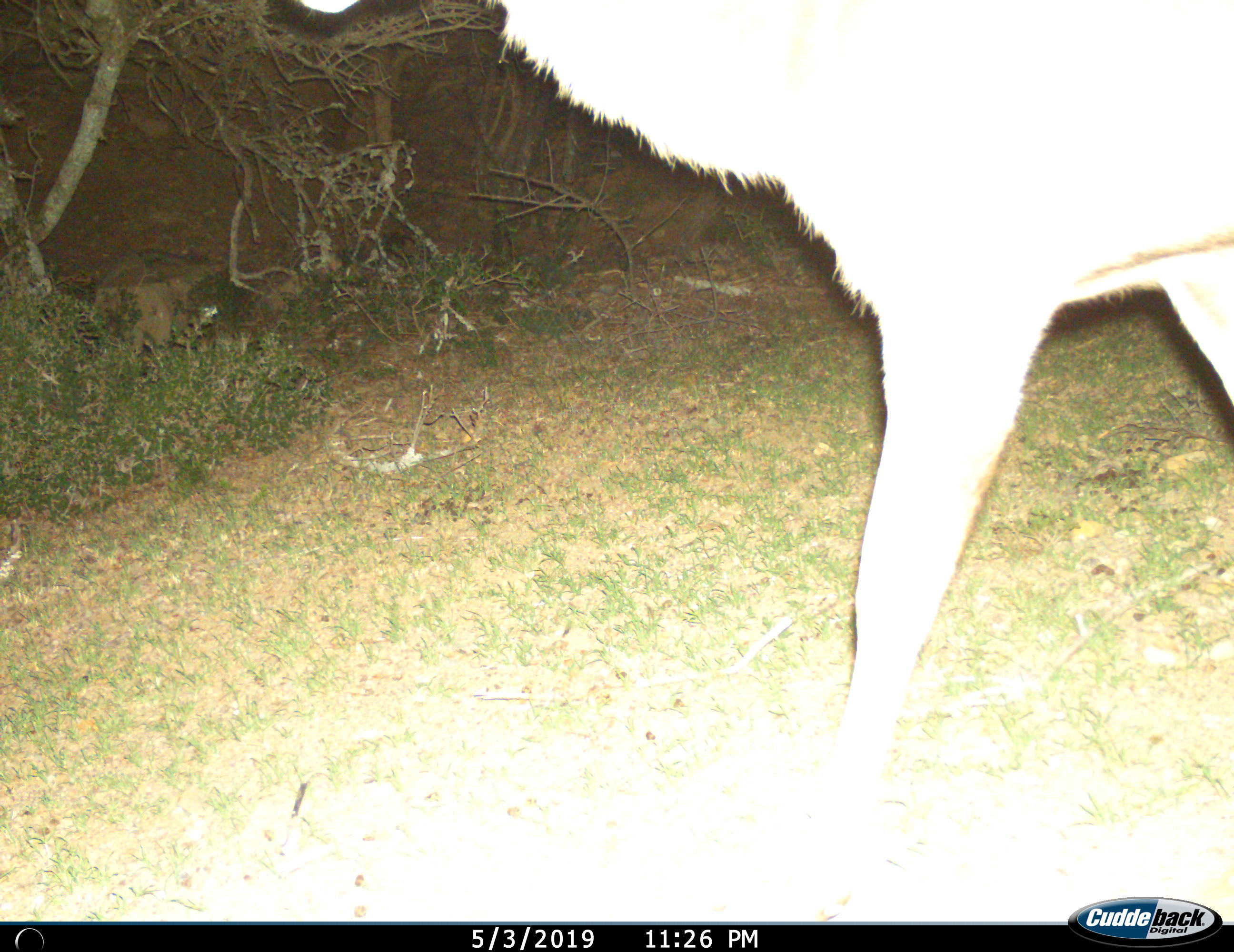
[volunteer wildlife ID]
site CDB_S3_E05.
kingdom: Animalia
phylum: Chordata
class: Mammalia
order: Artiodactyla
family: Bovidae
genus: Tragelaphus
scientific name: Tragelaphus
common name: kudu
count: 1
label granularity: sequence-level